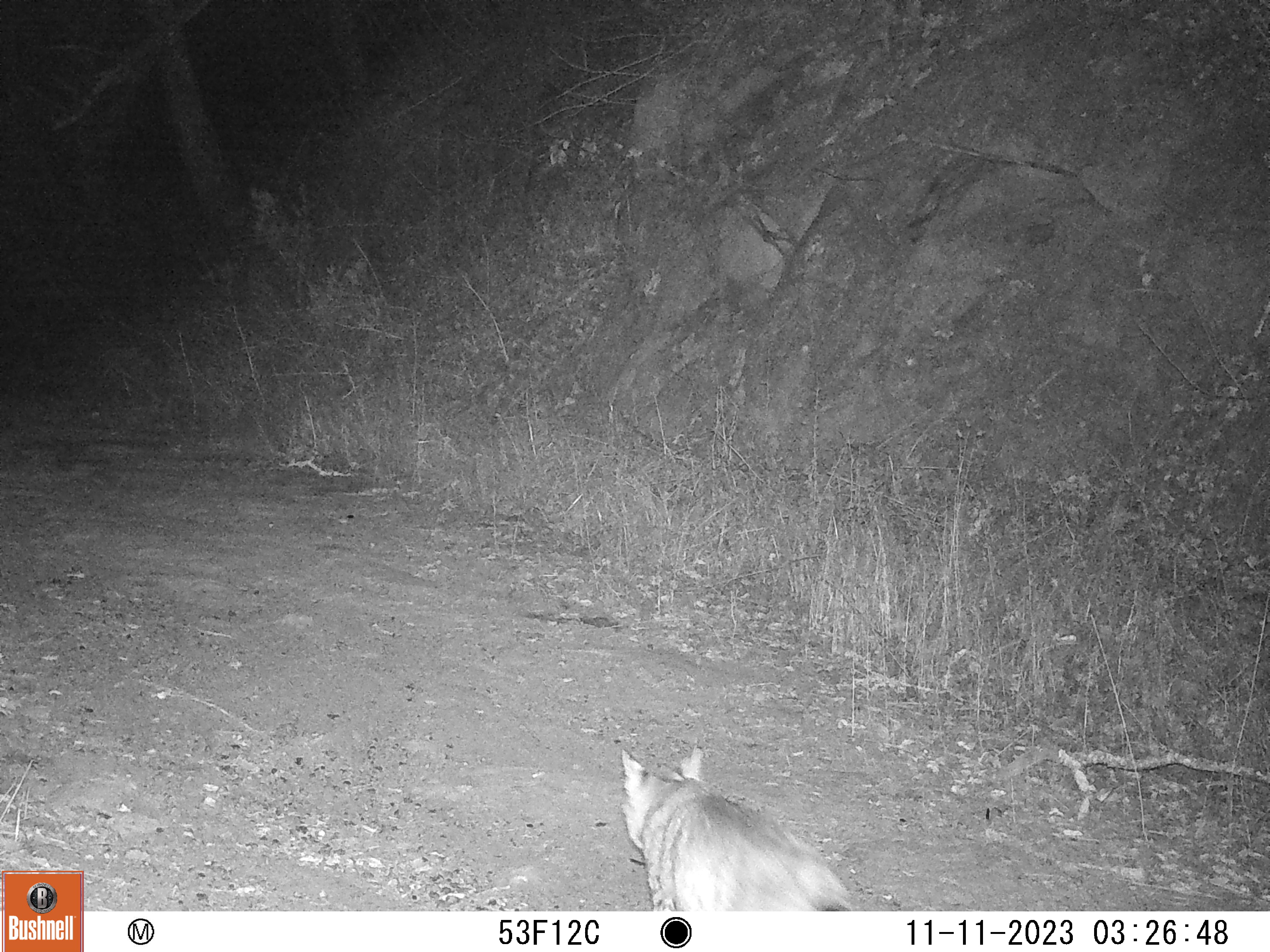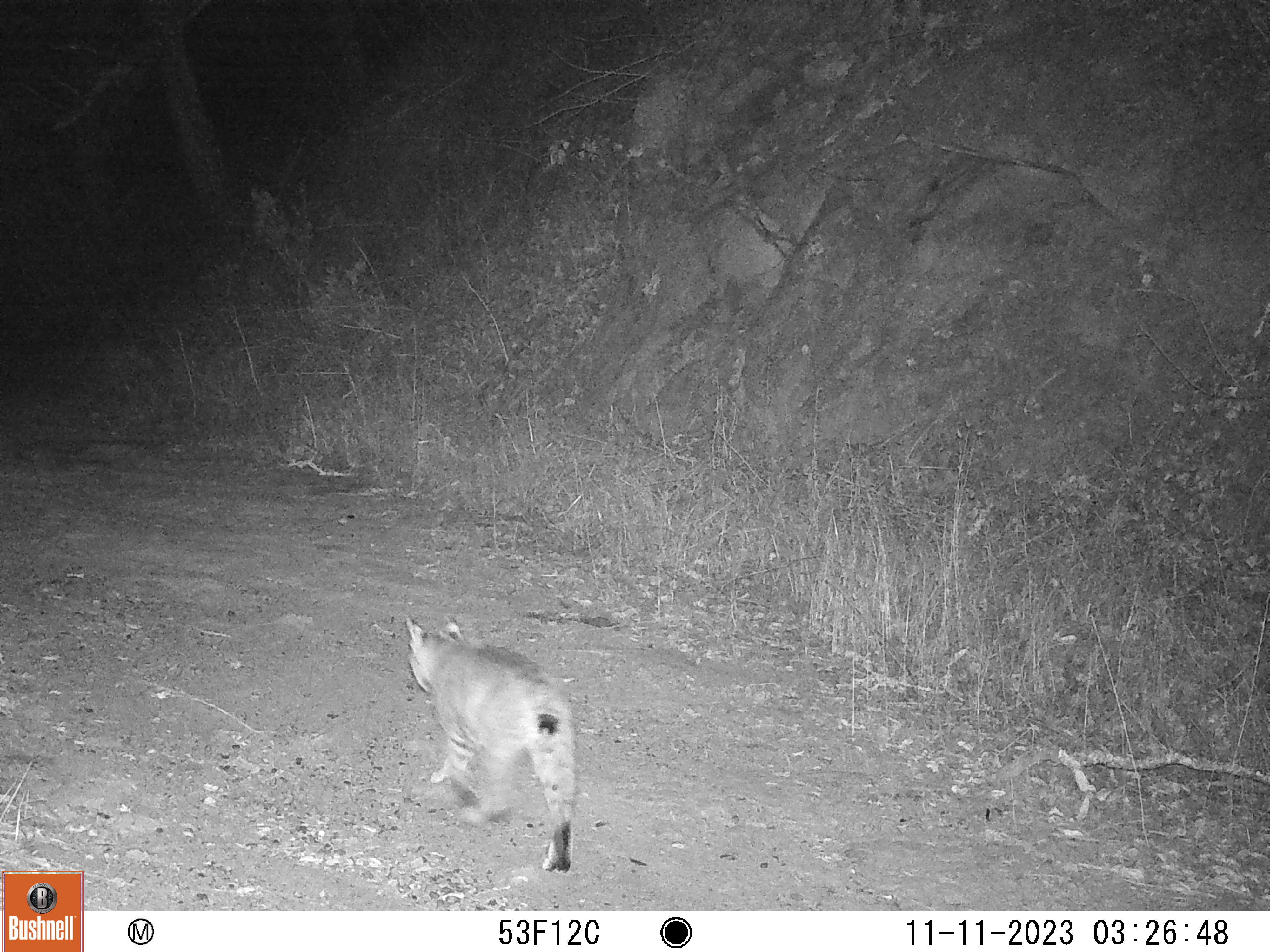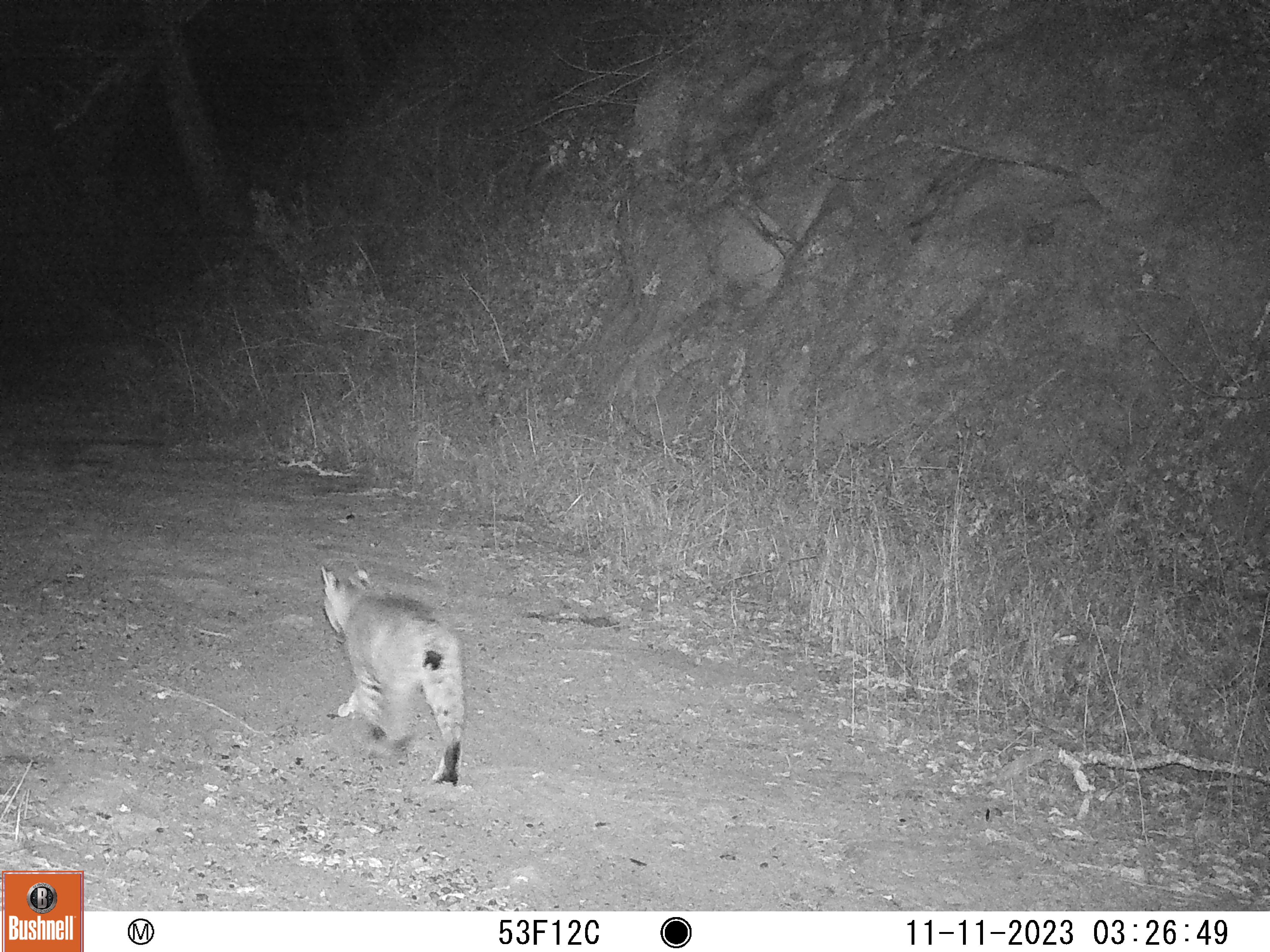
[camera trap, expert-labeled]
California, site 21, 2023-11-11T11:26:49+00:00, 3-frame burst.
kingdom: Animalia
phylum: Chordata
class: Mammalia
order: Carnivora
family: Felidae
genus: Lynx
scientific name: Lynx rufus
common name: bobcat